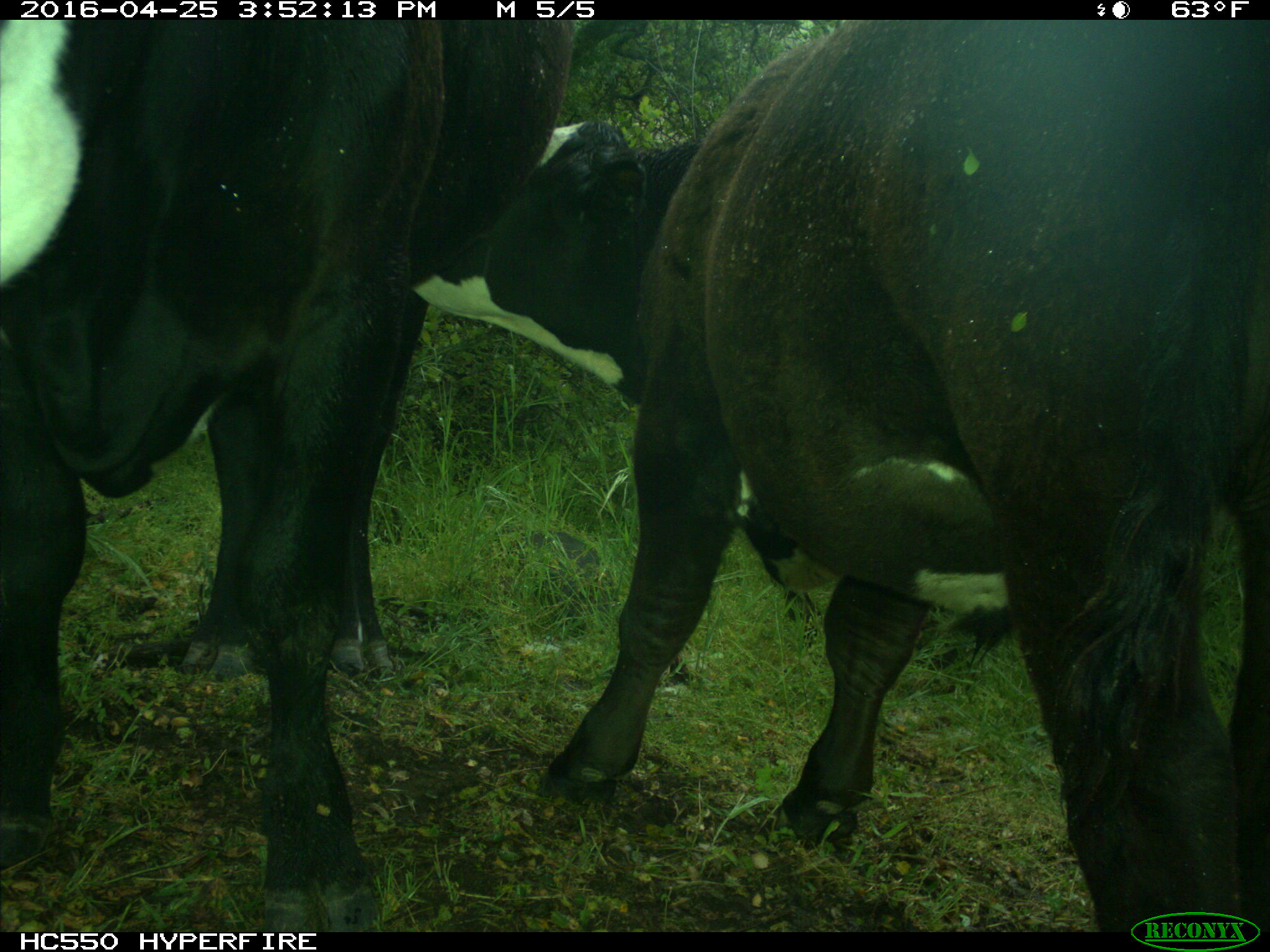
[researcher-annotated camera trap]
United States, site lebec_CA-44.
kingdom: Animalia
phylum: Chordata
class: Mammalia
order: Artiodactyla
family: Bovidae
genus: Bos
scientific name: Bos taurus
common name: domestic cow